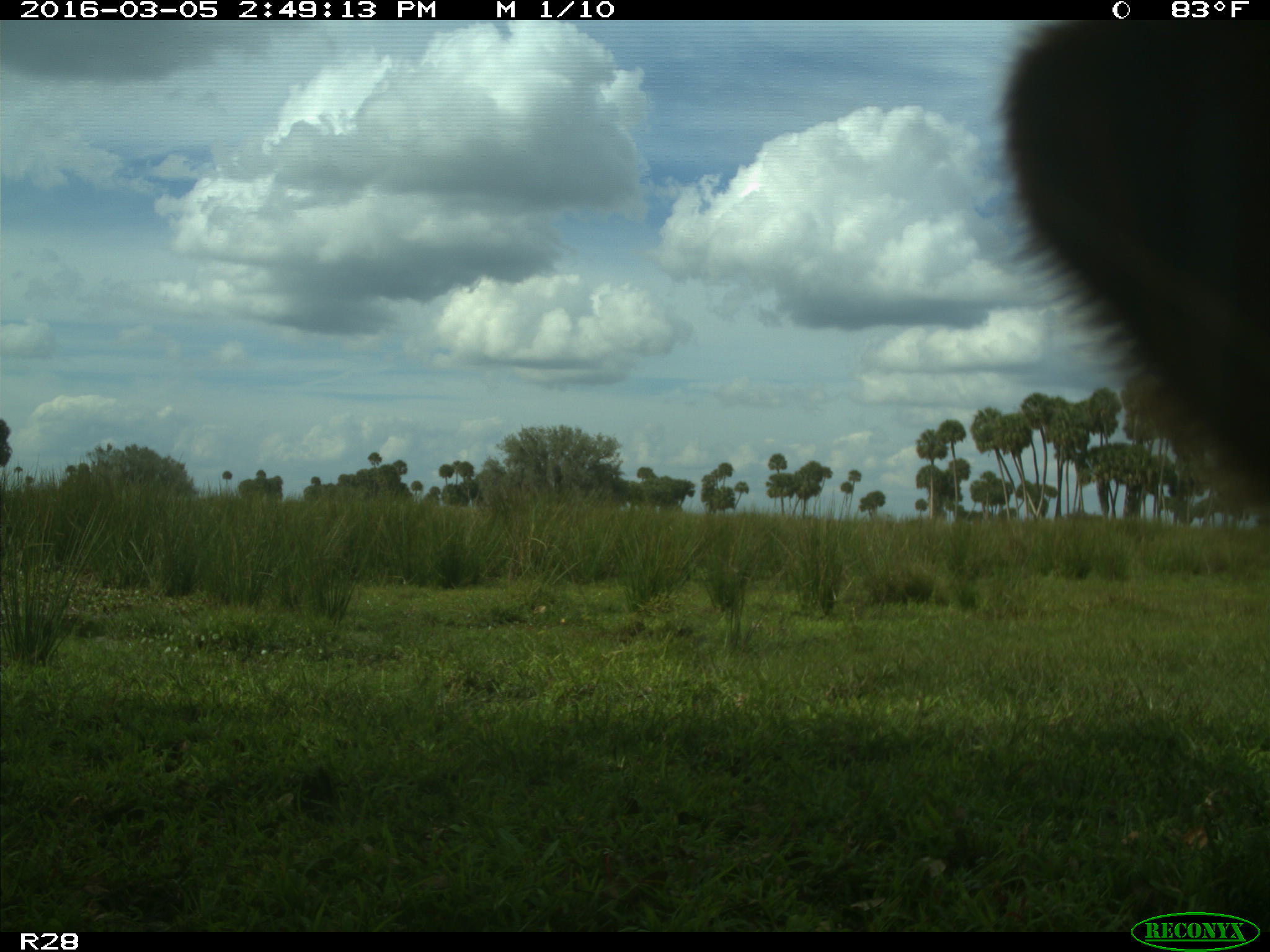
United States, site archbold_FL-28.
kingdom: Animalia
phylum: Chordata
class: Mammalia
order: Artiodactyla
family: Bovidae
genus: Bos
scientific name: Bos taurus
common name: domestic cow